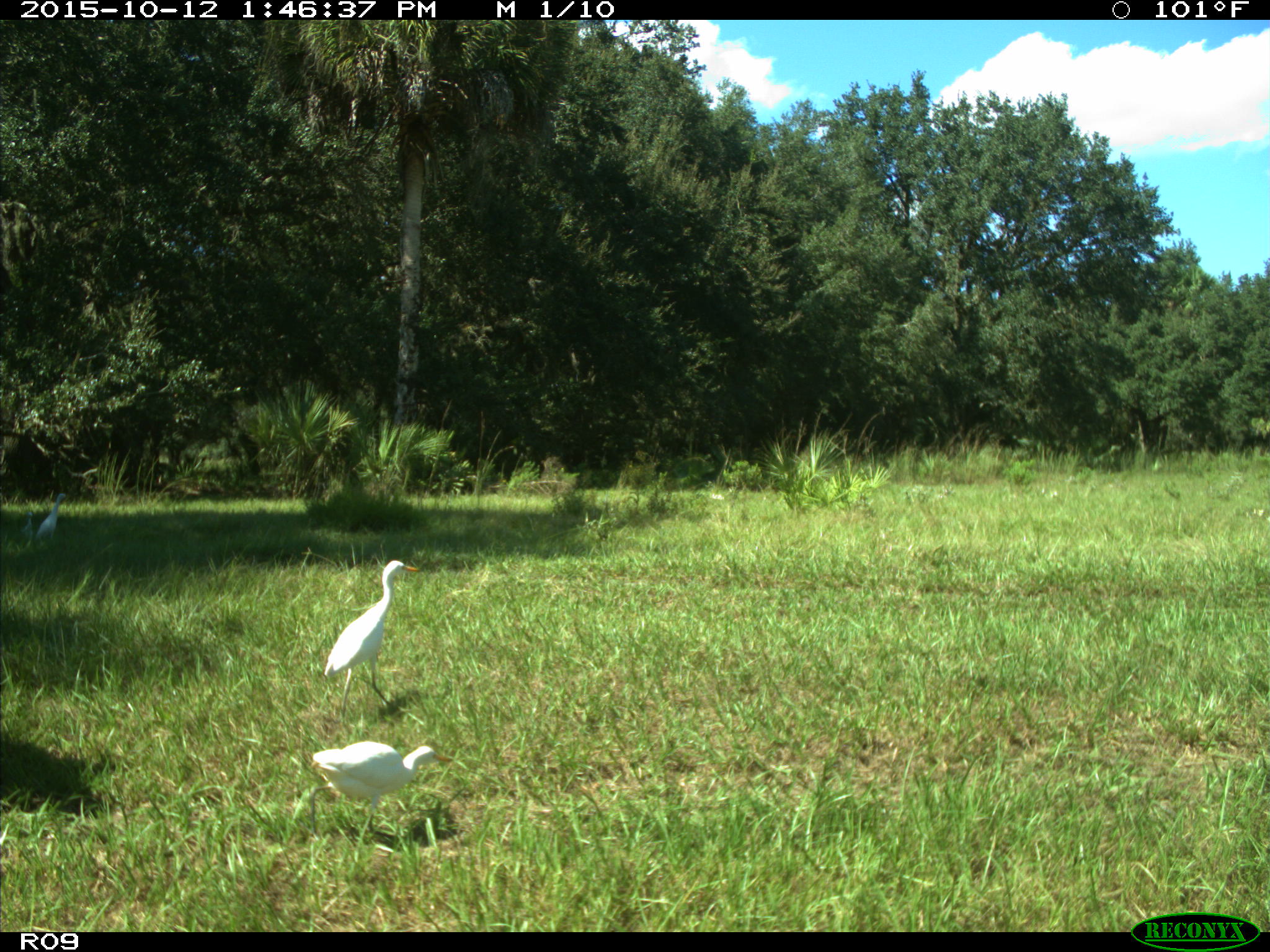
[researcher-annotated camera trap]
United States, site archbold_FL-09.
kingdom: Animalia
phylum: Chordata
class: Aves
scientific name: Aves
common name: birds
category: unidentified bird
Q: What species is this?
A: Unidentified bird (birds) (Aves).